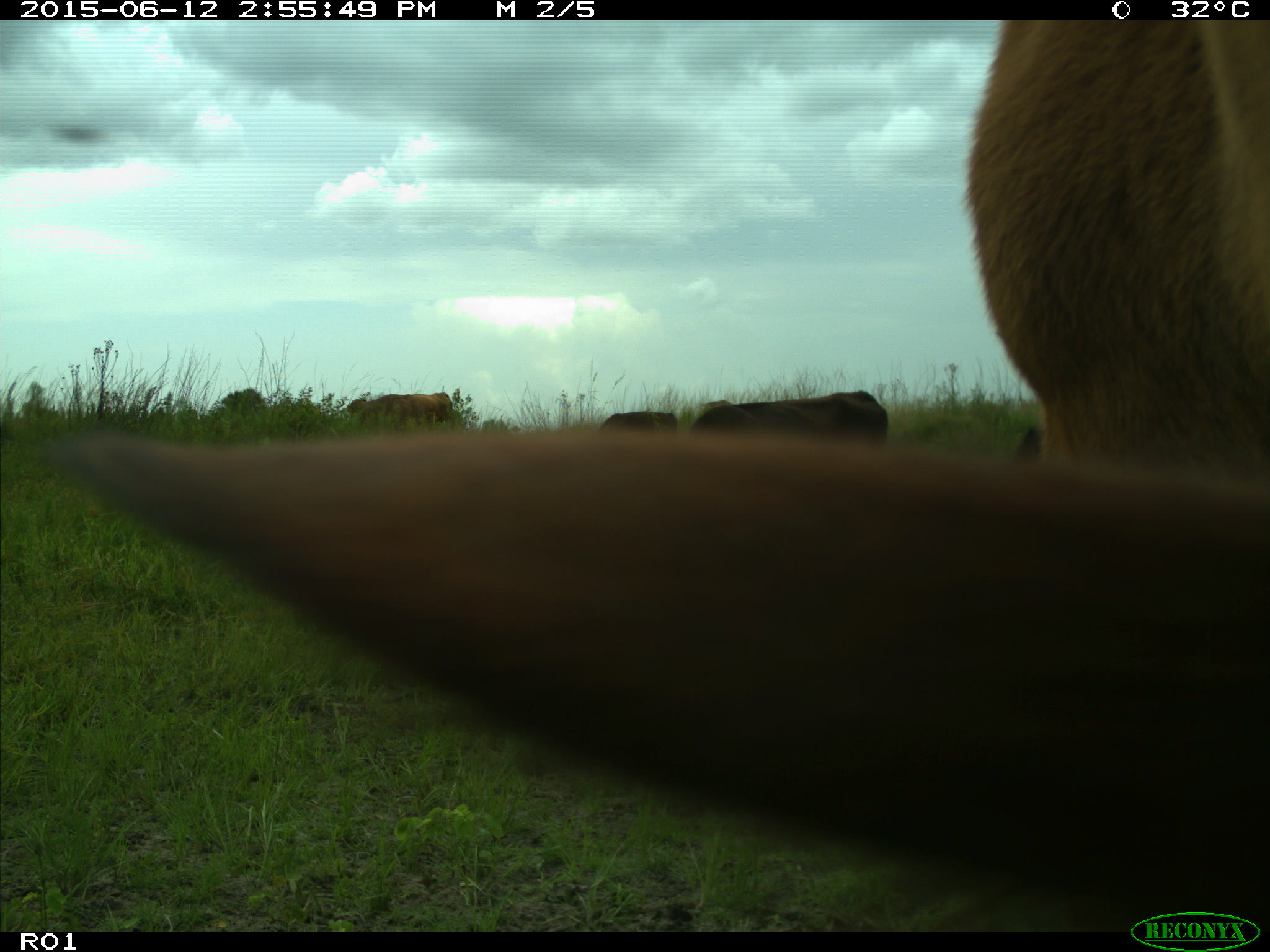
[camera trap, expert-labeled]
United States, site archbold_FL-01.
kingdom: Animalia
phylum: Chordata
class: Mammalia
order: Artiodactyla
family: Bovidae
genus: Bos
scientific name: Bos taurus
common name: domestic cow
Bos taurus (domestic cow).